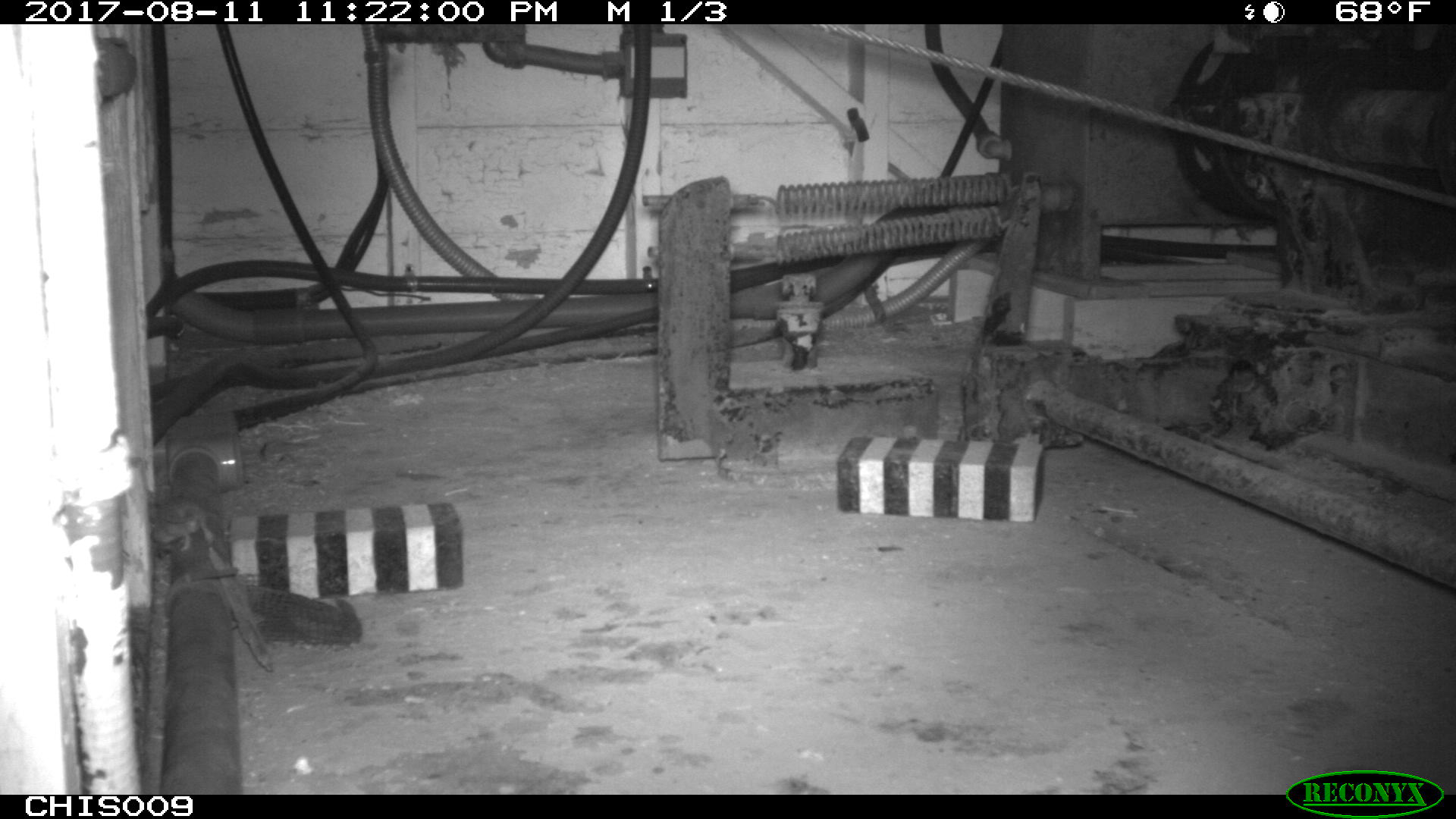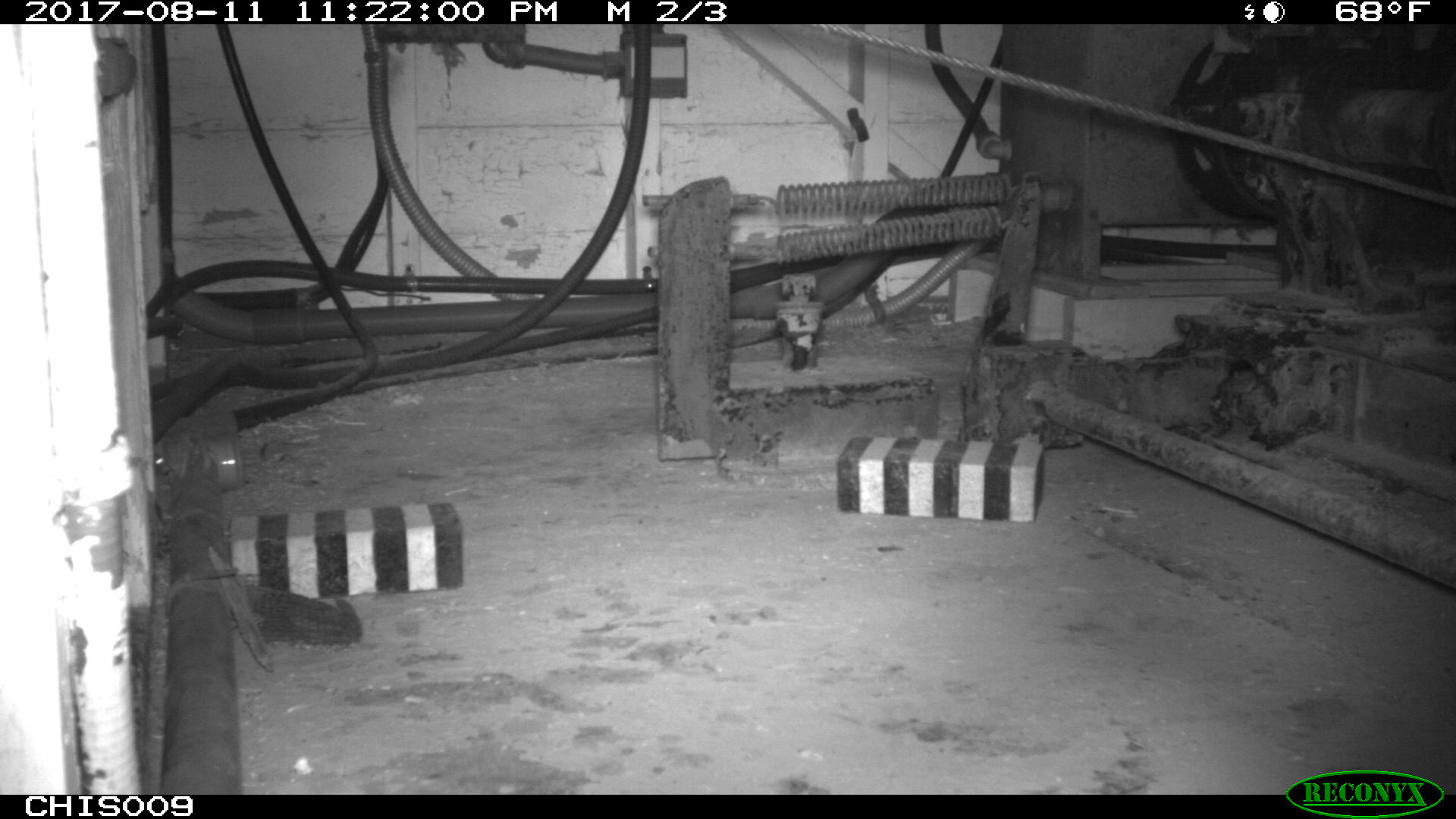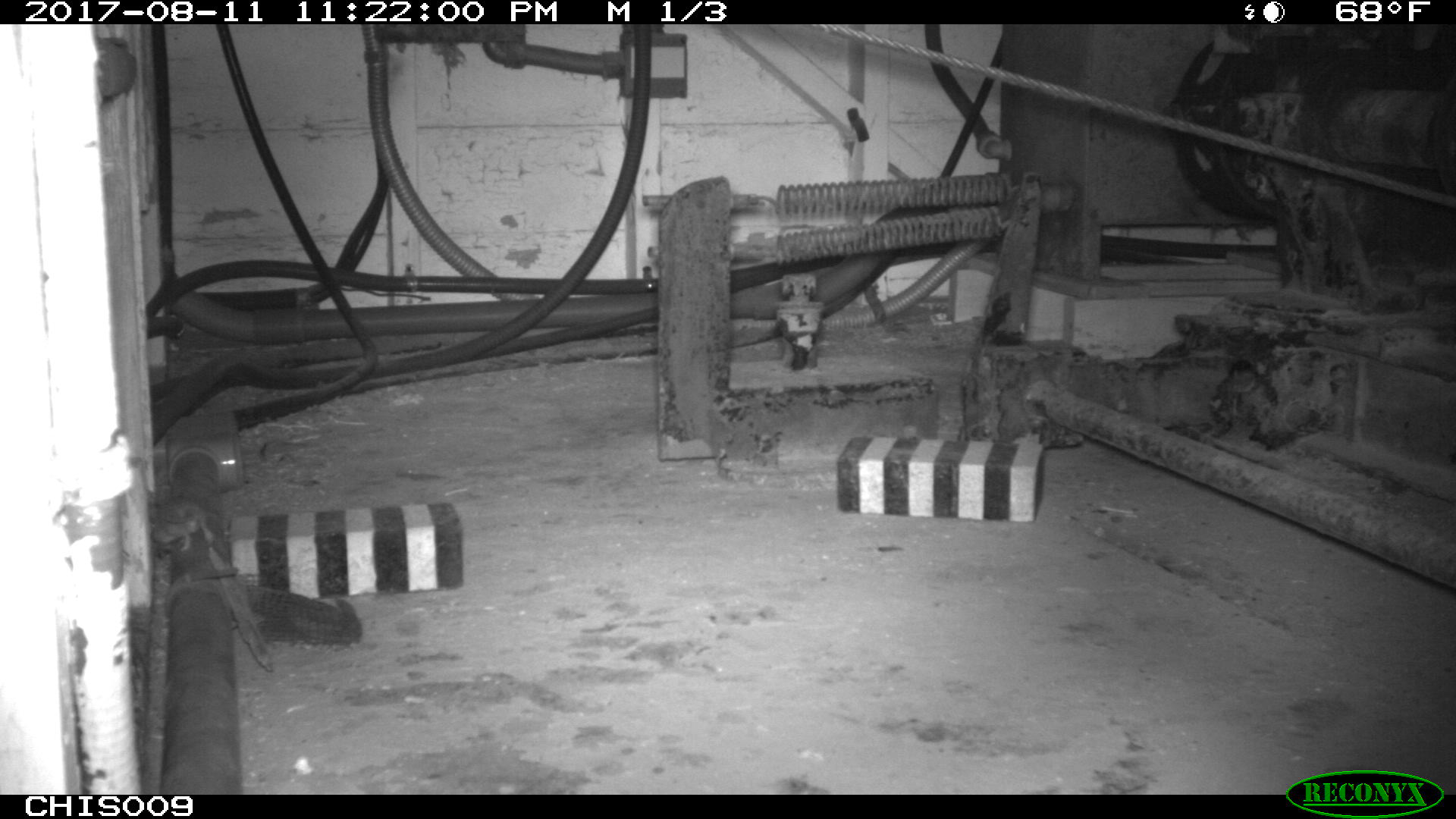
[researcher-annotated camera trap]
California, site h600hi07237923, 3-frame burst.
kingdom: Animalia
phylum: Chordata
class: Mammalia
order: Rodentia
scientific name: Rodentia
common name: rodent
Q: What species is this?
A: Rodent (Rodentia).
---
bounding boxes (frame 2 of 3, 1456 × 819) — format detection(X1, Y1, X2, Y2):
rodent: detection(151, 452, 171, 474)